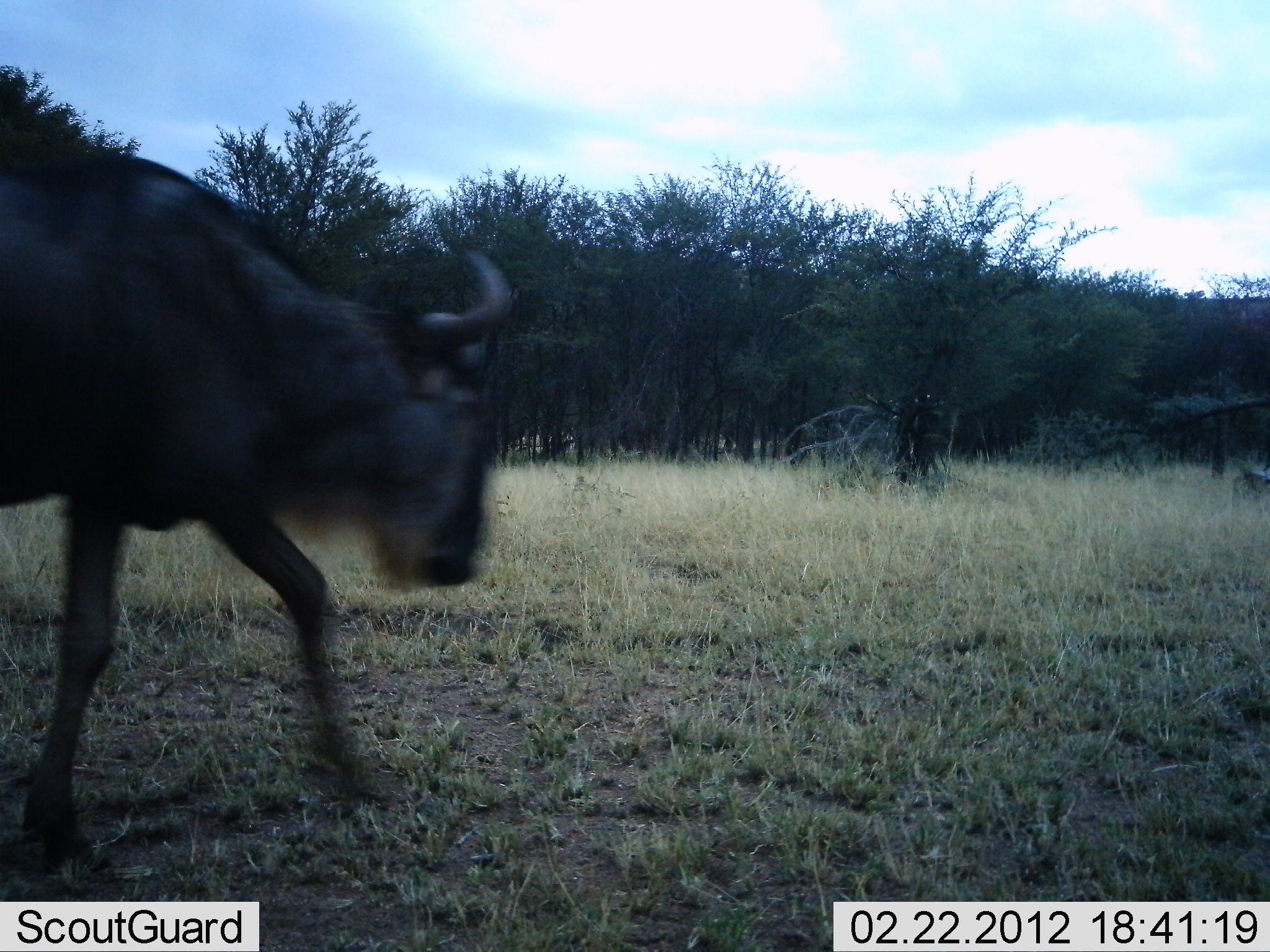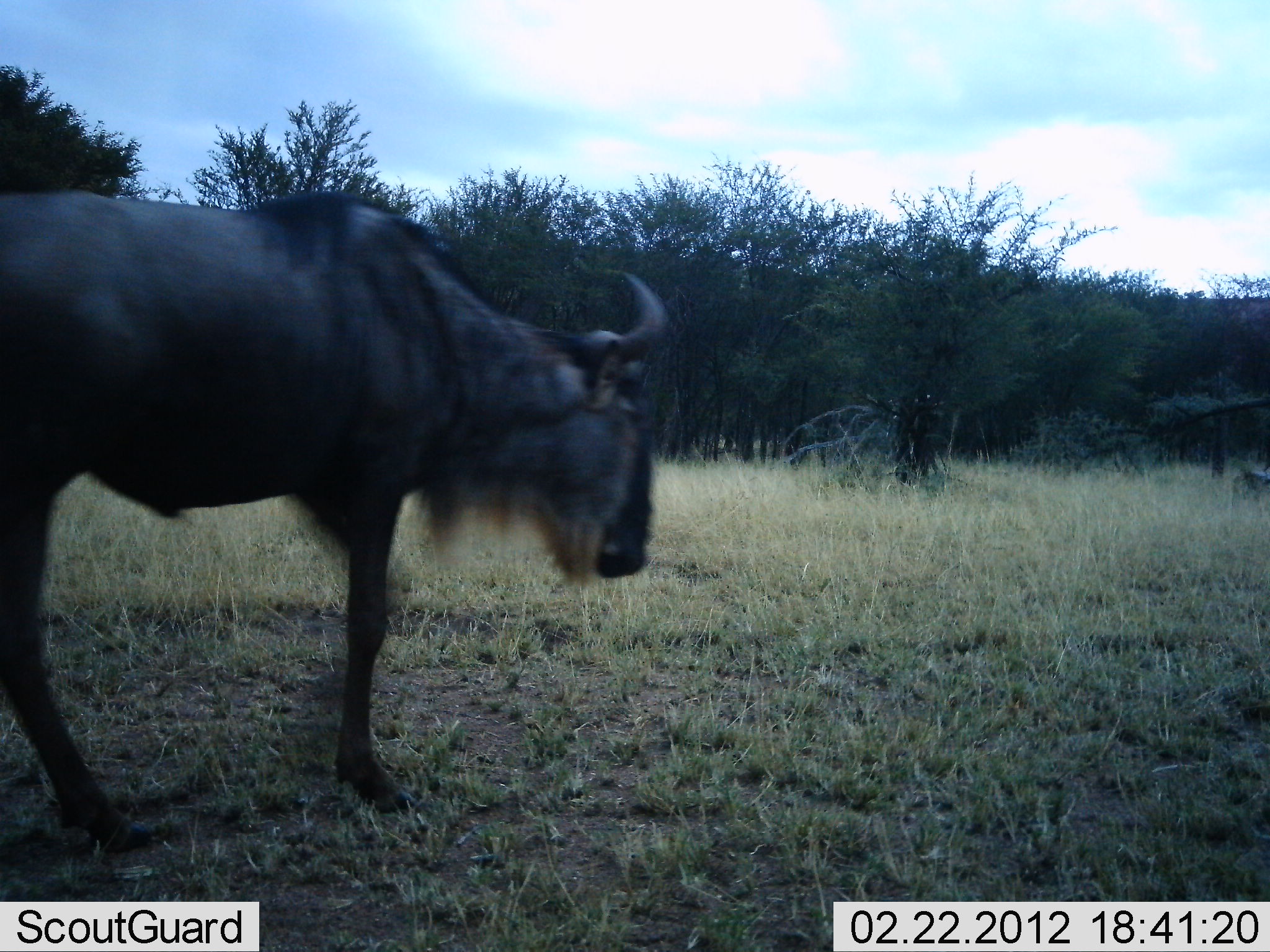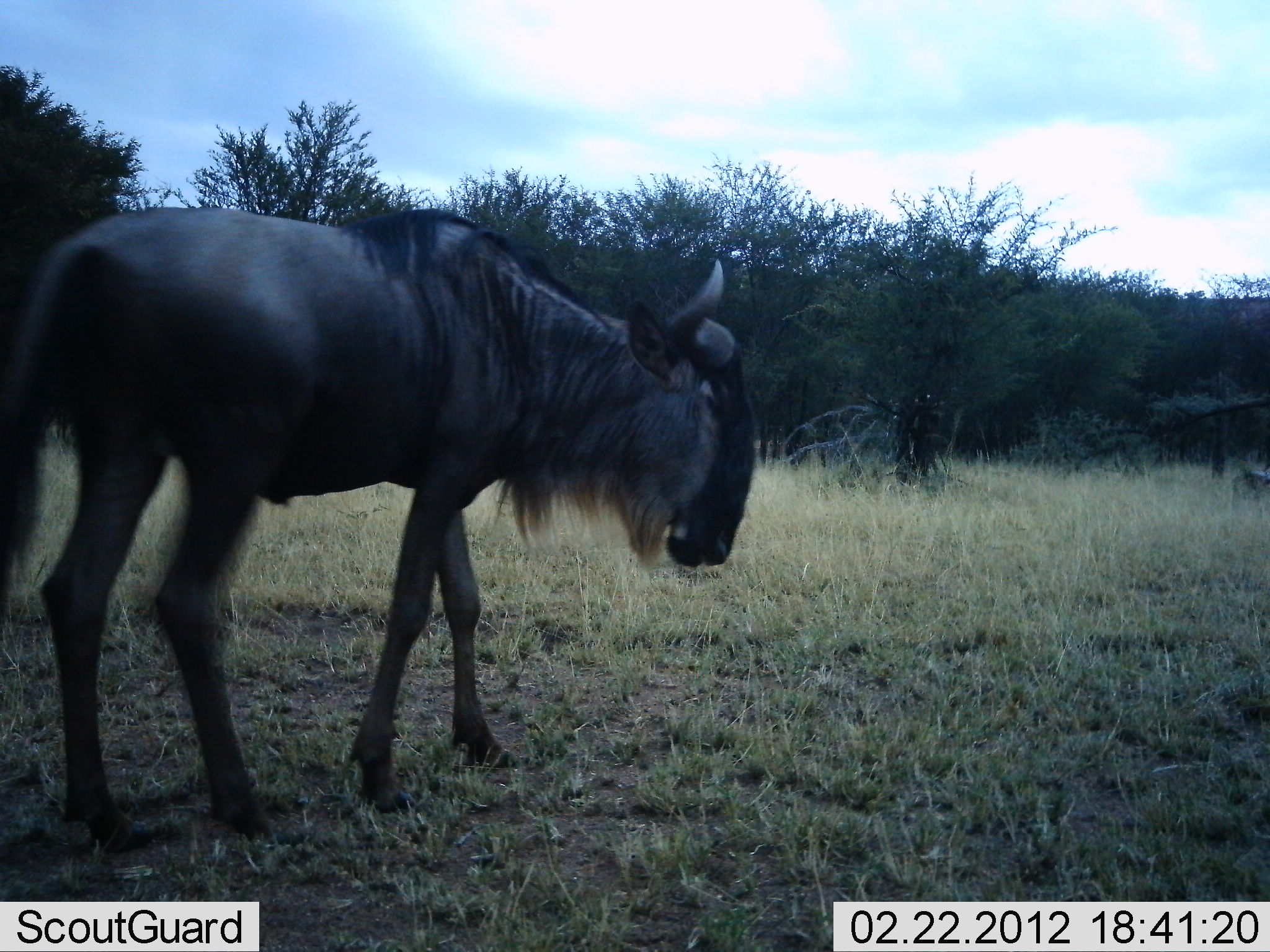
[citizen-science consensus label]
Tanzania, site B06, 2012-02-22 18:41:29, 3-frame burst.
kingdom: Animalia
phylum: Chordata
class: Mammalia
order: Artiodactyla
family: Bovidae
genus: Connochaetes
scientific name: Connochaetes taurinus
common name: blue wildebeest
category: wildebeest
Wildebeest (blue wildebeest) (Connochaetes taurinus), count 1. Behavior (volunteer vote fractions): standing 15%, resting 0%, moving 95%, interacting 0%. Young present (vote fraction): 0%. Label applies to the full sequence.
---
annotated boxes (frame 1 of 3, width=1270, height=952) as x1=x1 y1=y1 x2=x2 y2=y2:
animal: x1=0 y1=156 x2=509 y2=856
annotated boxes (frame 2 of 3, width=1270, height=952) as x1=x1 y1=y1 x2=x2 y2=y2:
animal: x1=0 y1=191 x2=672 y2=860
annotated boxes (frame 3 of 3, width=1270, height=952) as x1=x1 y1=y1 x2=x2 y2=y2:
animal: x1=1 y1=208 x2=756 y2=848